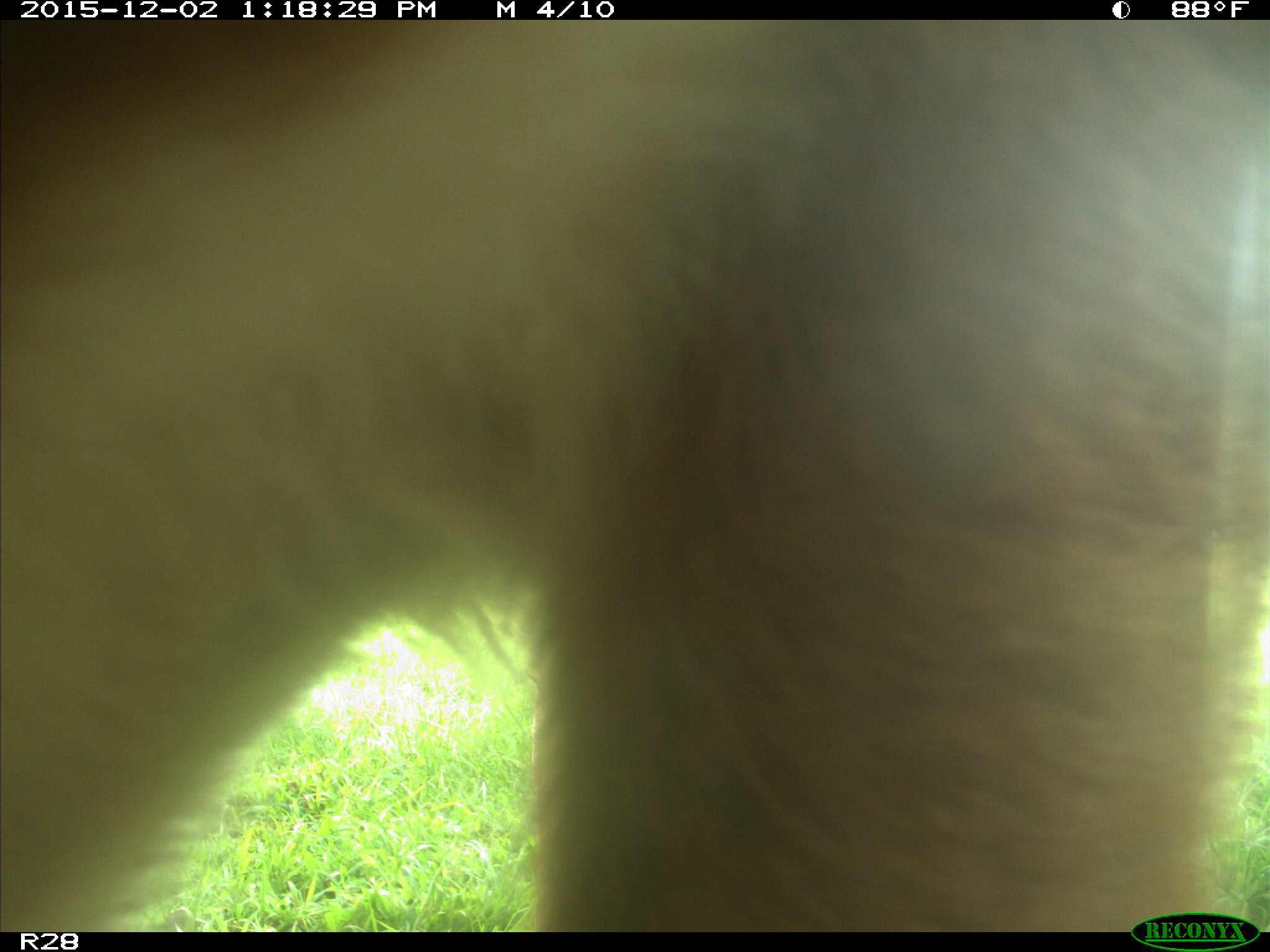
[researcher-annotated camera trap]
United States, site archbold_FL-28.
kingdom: Animalia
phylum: Chordata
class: Mammalia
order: Artiodactyla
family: Bovidae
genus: Bos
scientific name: Bos taurus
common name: domestic cow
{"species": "Bos taurus (domestic cow)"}